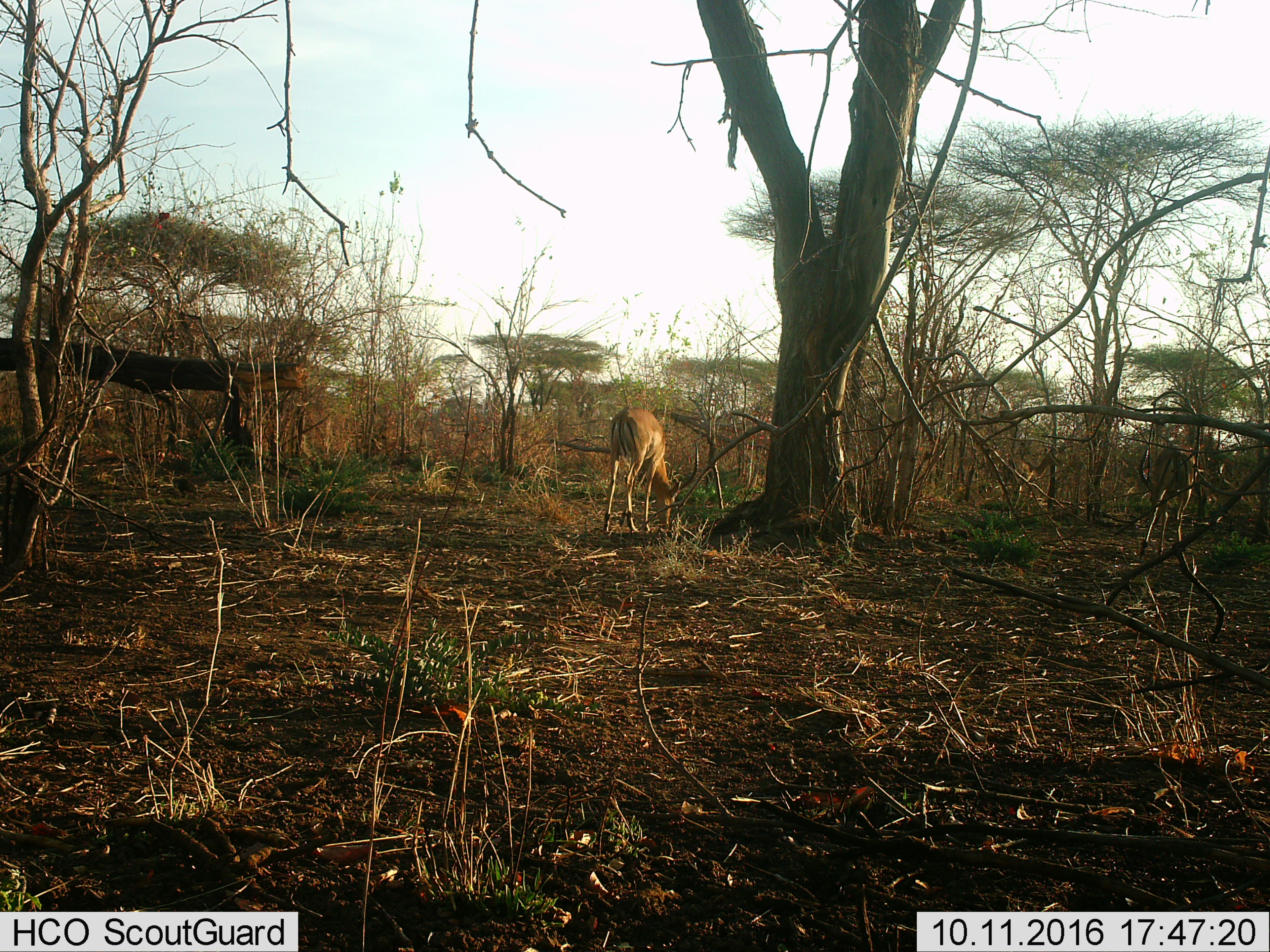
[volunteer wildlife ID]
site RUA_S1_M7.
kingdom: Animalia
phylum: Chordata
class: Mammalia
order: Artiodactyla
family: Bovidae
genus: Aepyceros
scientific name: Aepyceros melampus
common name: impala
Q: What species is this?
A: Impala (Aepyceros melampus).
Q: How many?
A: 2.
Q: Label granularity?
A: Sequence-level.